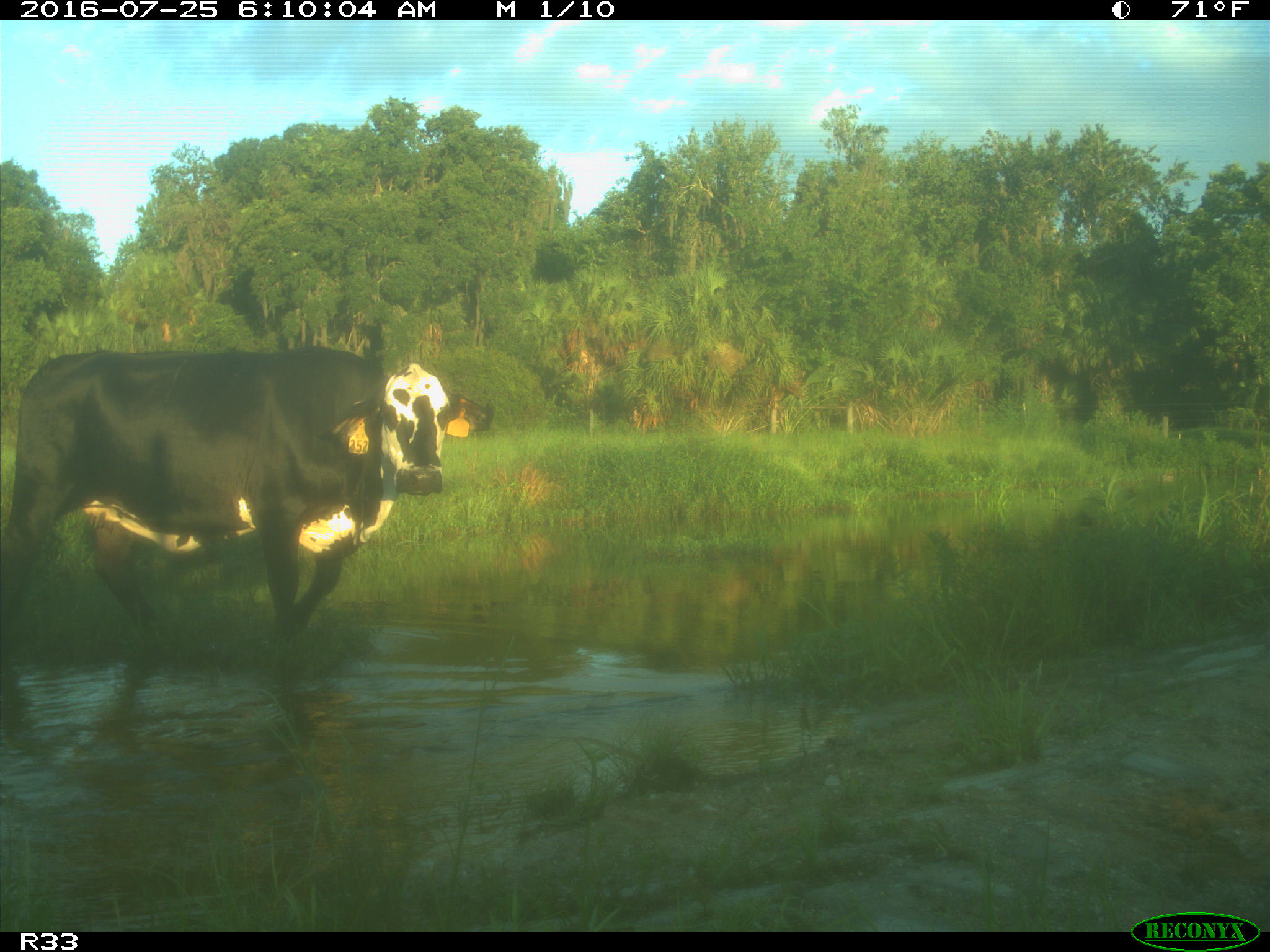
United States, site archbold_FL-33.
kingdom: Animalia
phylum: Chordata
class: Mammalia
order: Artiodactyla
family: Bovidae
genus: Bos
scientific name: Bos taurus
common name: domestic cow